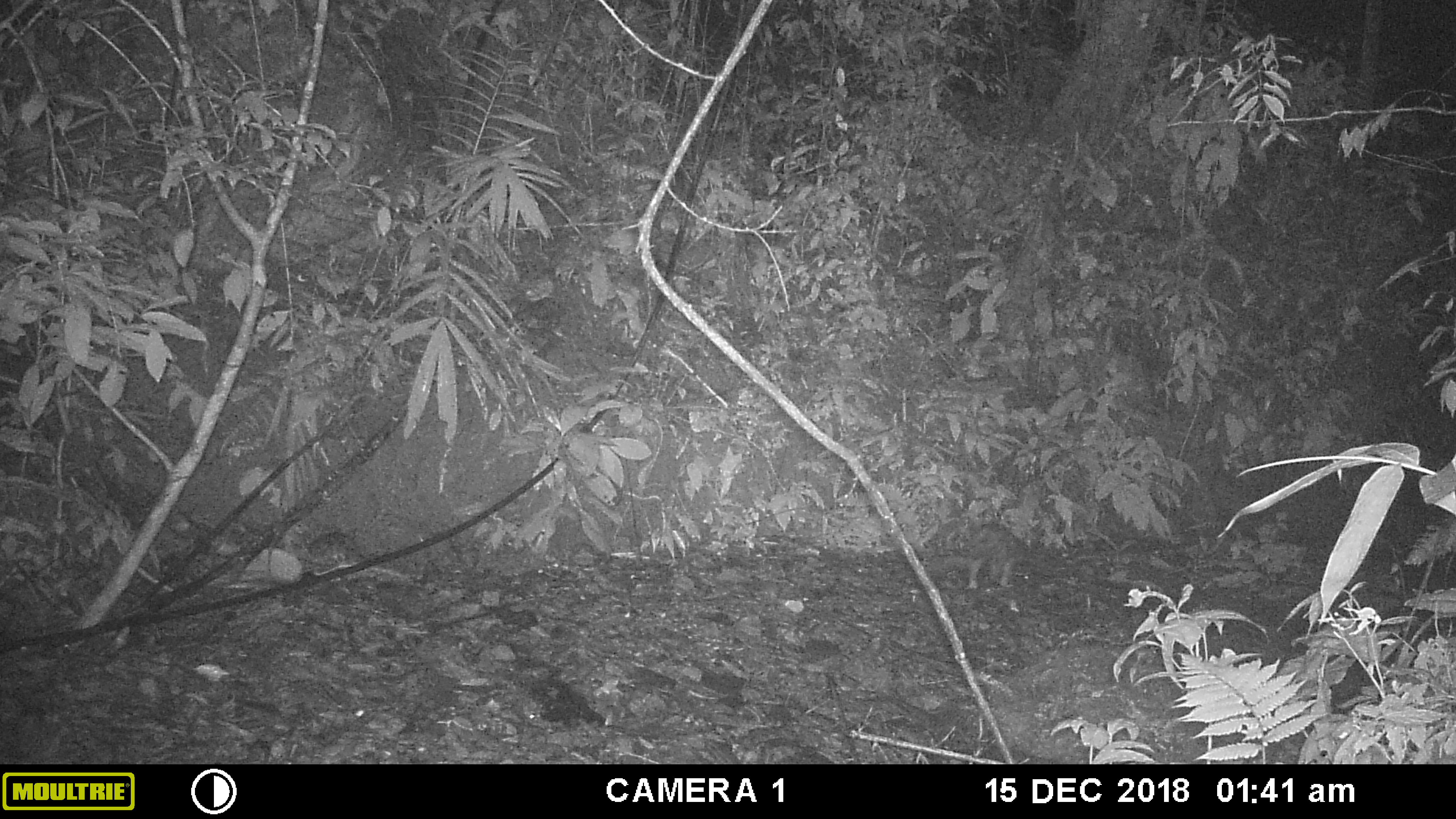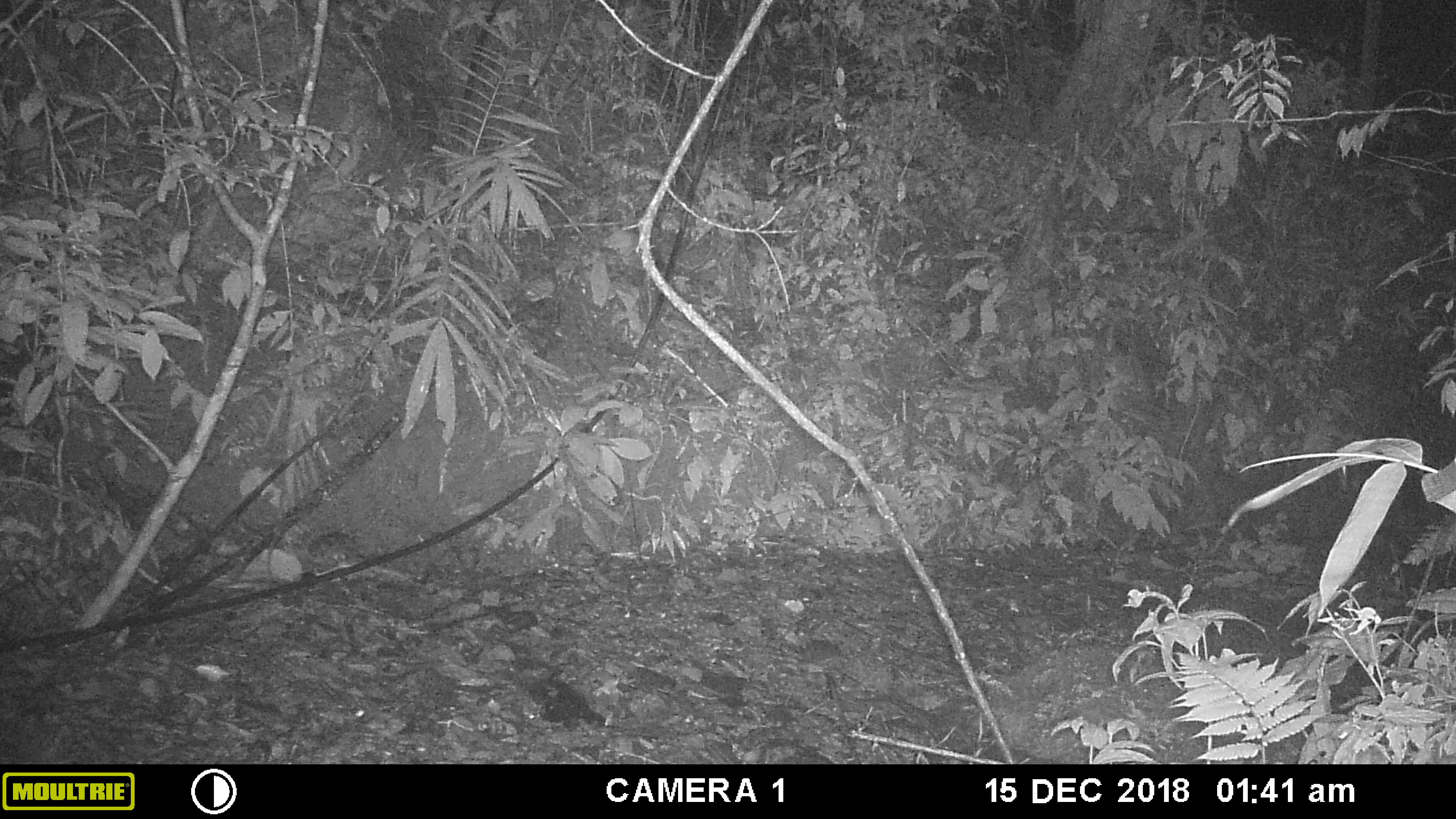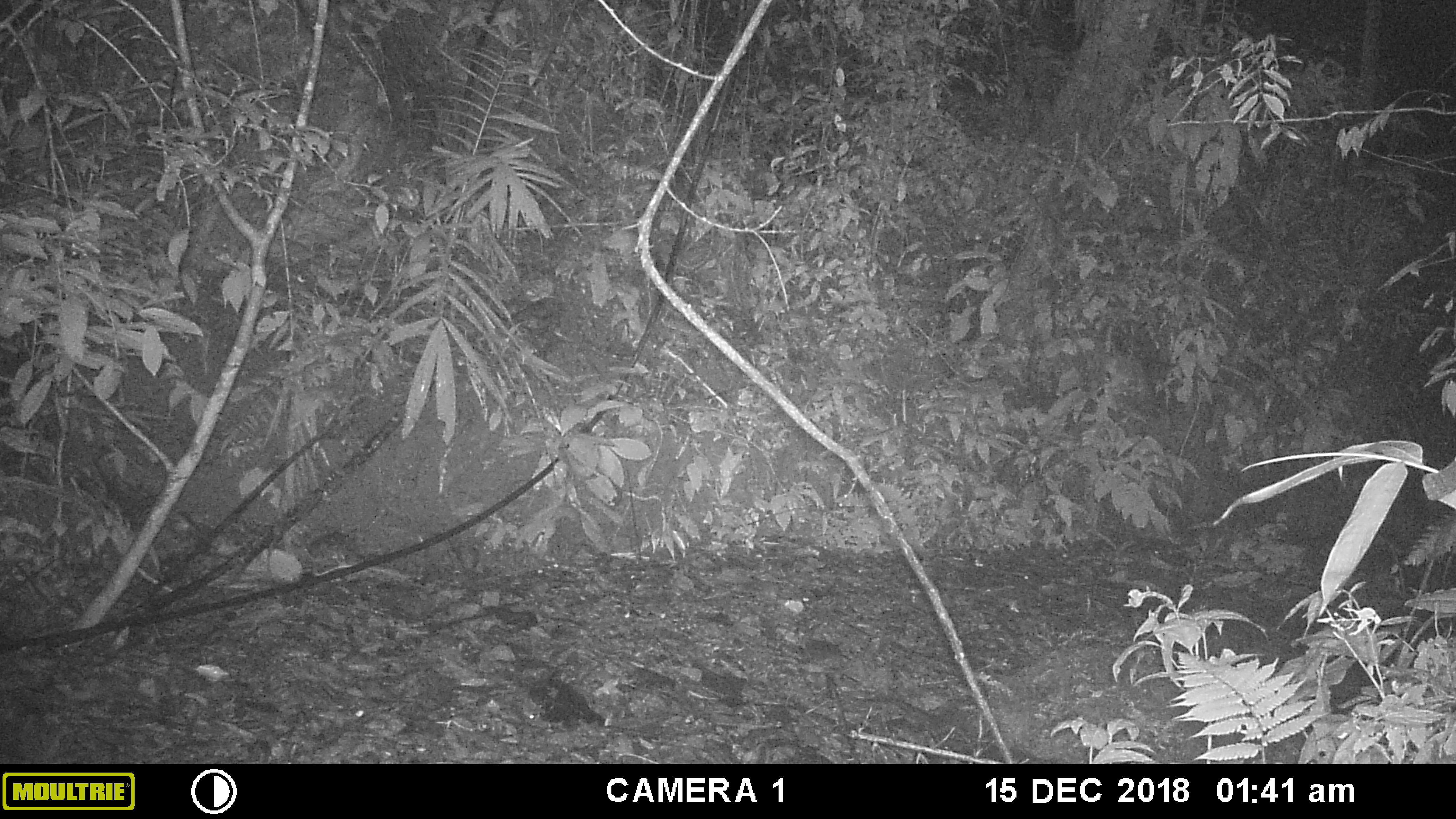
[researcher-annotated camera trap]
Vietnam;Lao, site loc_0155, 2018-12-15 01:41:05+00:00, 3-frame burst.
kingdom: Animalia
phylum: Chordata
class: Mammalia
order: Rodentia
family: Hystricidae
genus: Atherurus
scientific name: Atherurus macrourus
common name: asiatic brush-tailed porcupine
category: asiatic brush tailed porcupine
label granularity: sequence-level